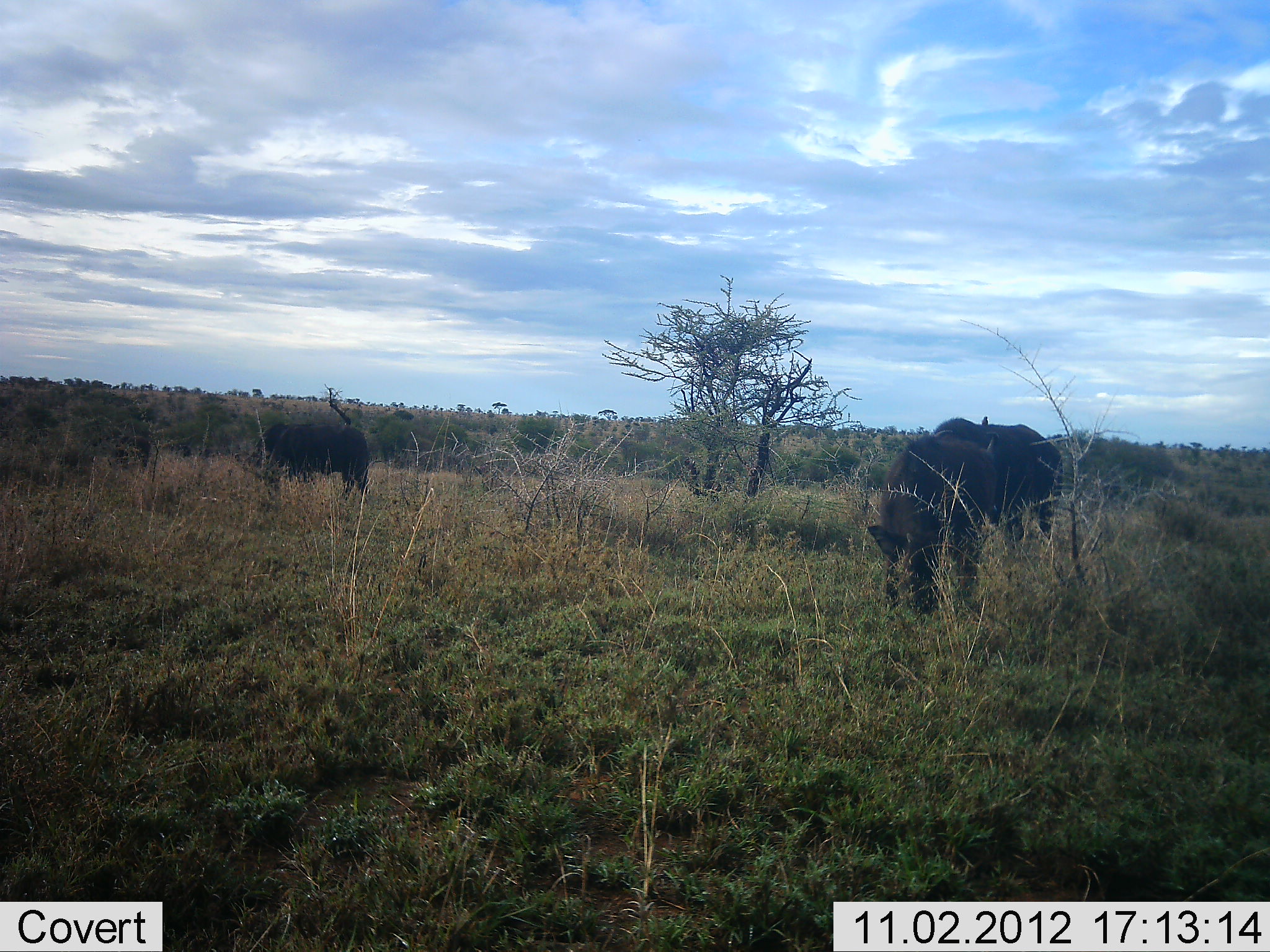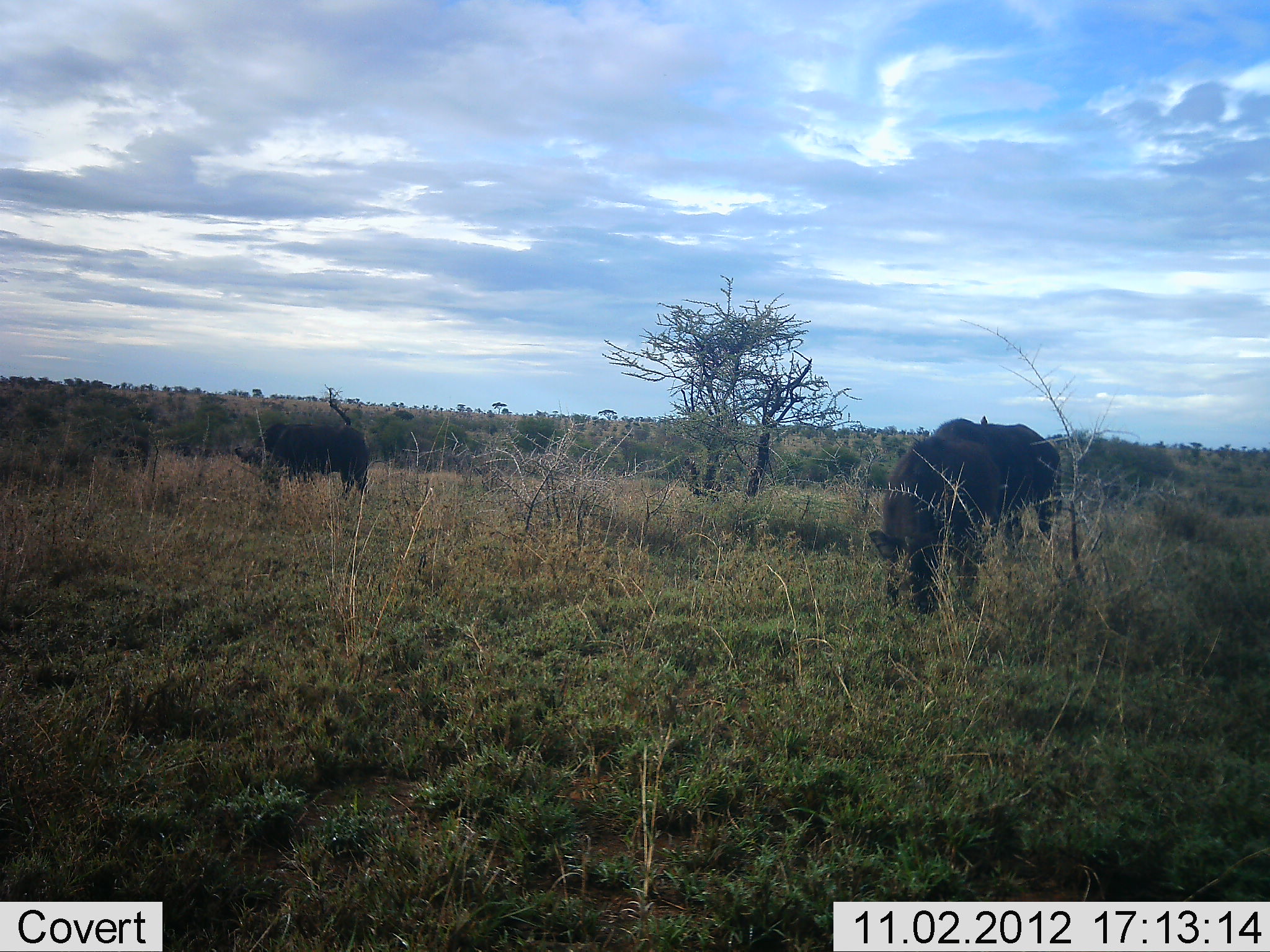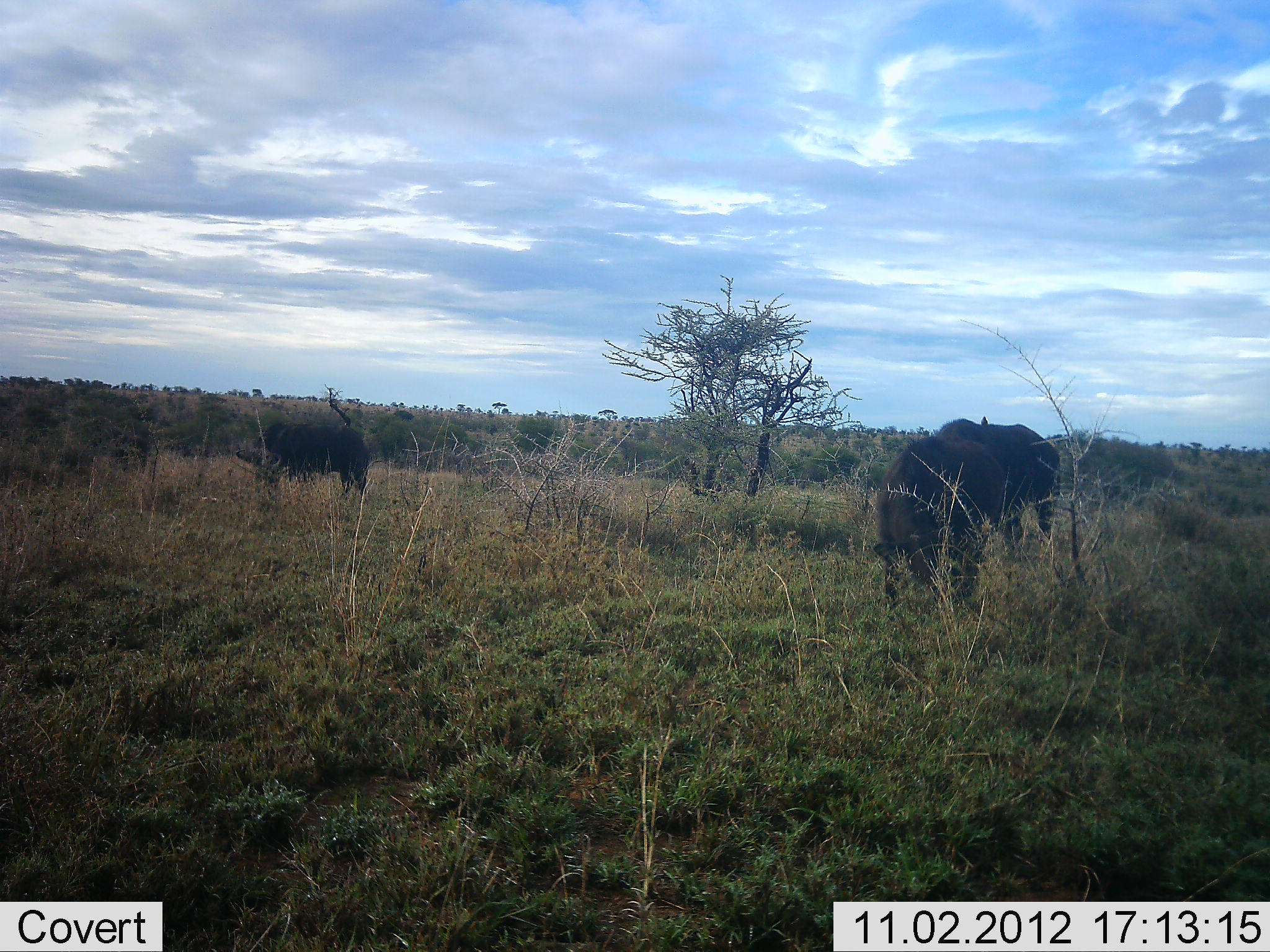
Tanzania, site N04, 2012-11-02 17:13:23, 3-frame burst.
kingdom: Animalia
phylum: Chordata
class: Mammalia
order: Artiodactyla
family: Bovidae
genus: Syncerus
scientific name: Syncerus caffer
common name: cape buffalo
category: buffalo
Buffalo (cape buffalo) (Syncerus caffer), count 3. Behavior (volunteer vote fractions): standing 17%, resting 0%, moving 8%, interacting 0%. Young present (vote fraction): 17%. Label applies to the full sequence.